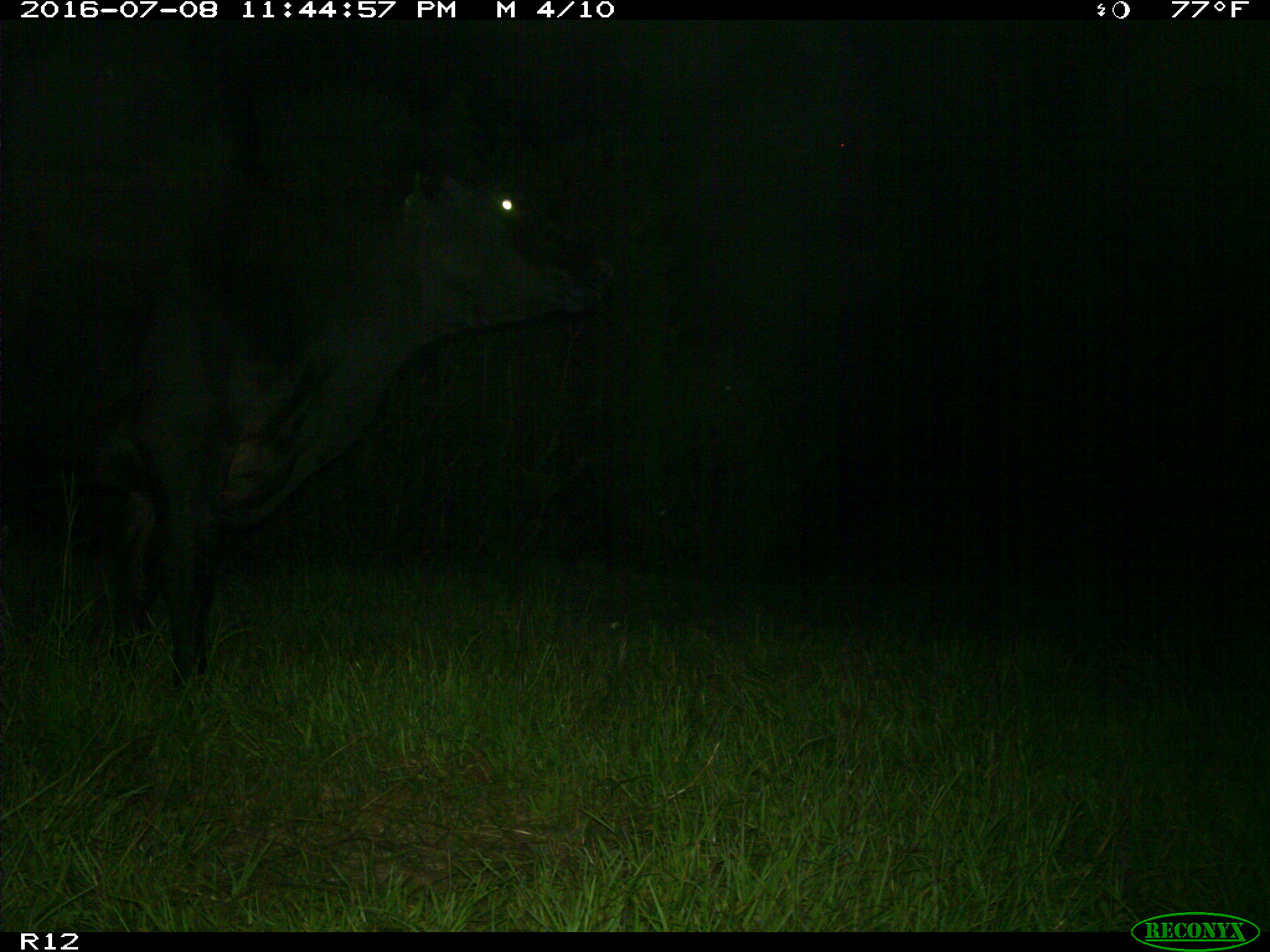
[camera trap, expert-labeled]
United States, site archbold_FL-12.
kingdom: Animalia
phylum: Chordata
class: Mammalia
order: Artiodactyla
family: Bovidae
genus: Bos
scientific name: Bos taurus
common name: domestic cow